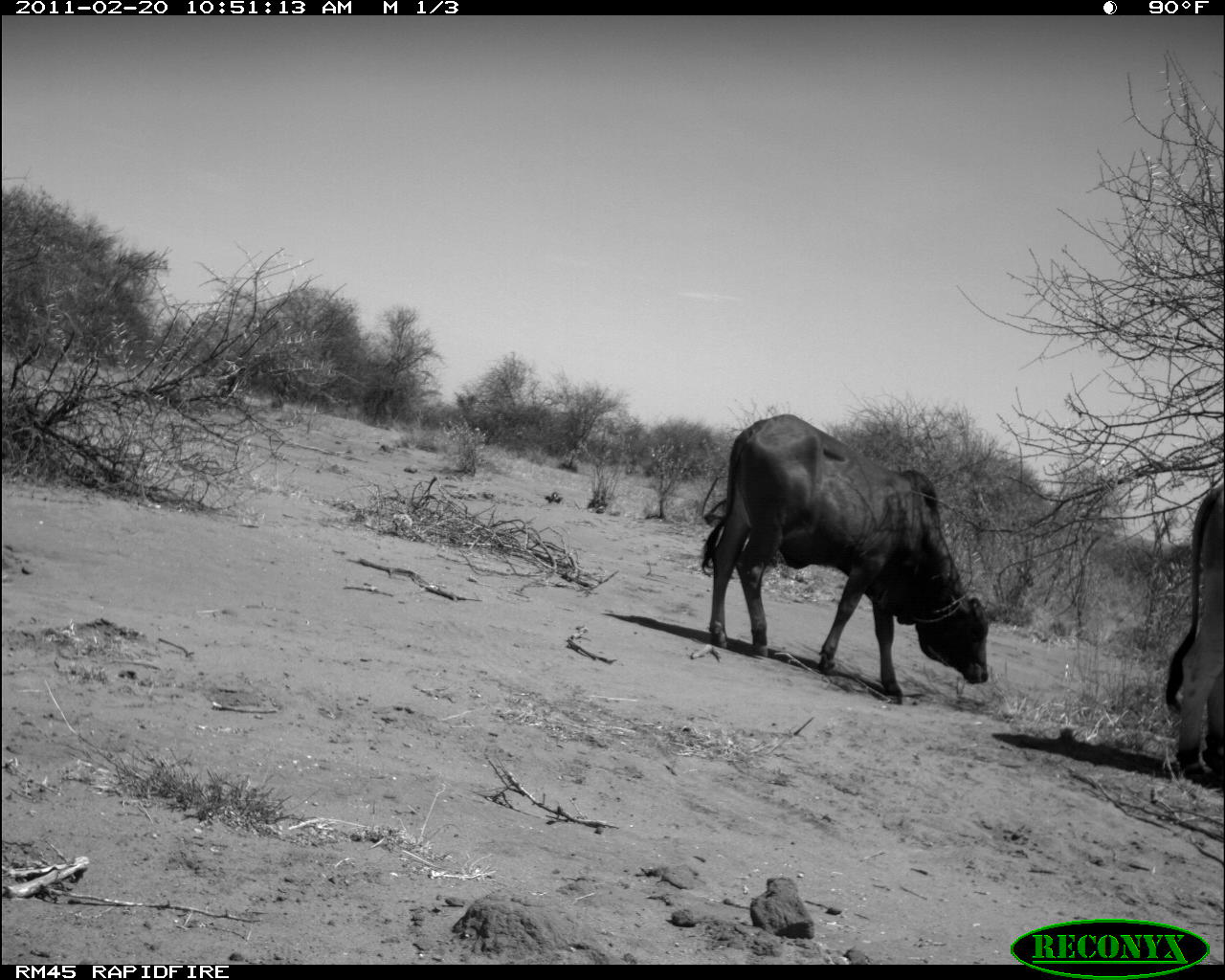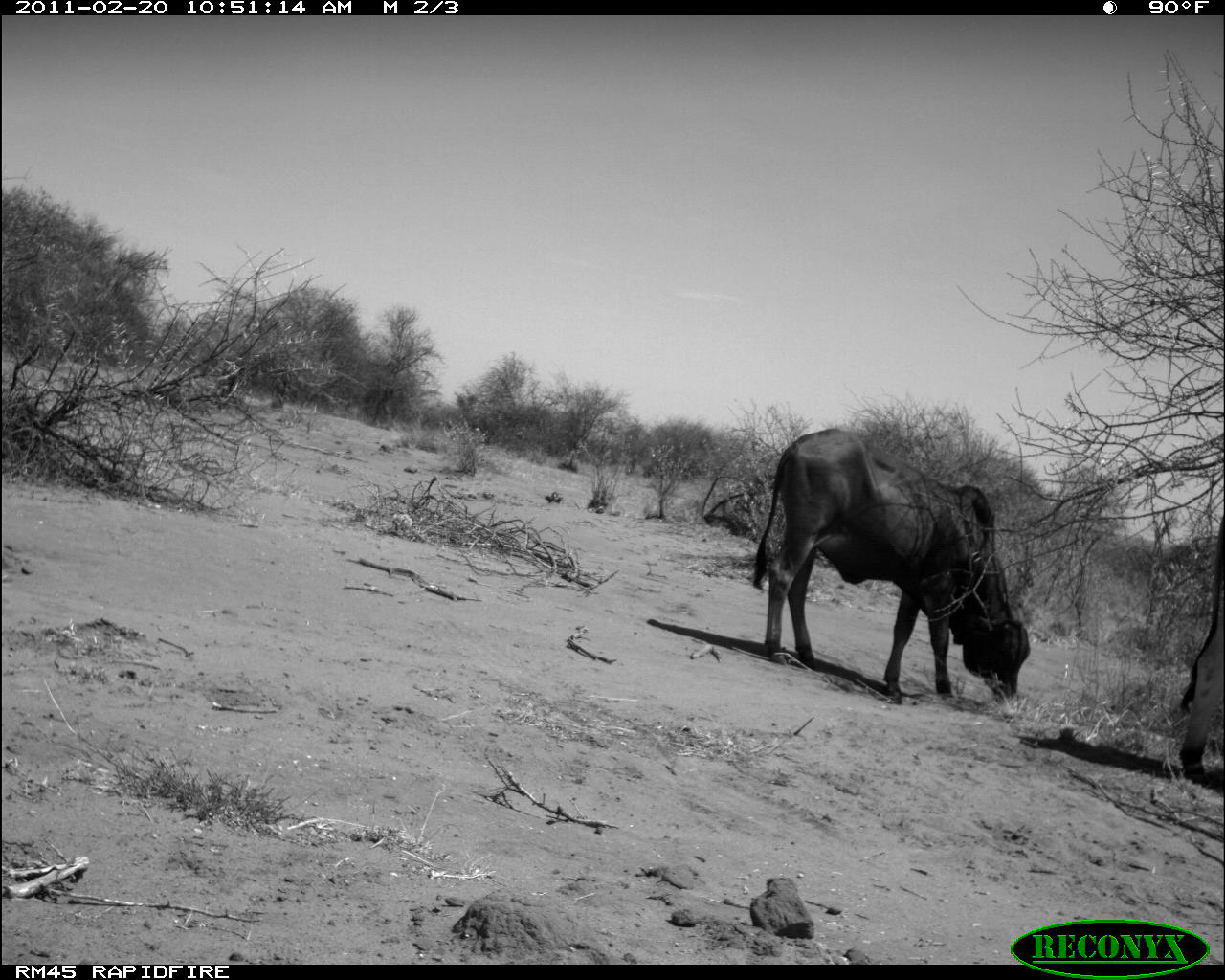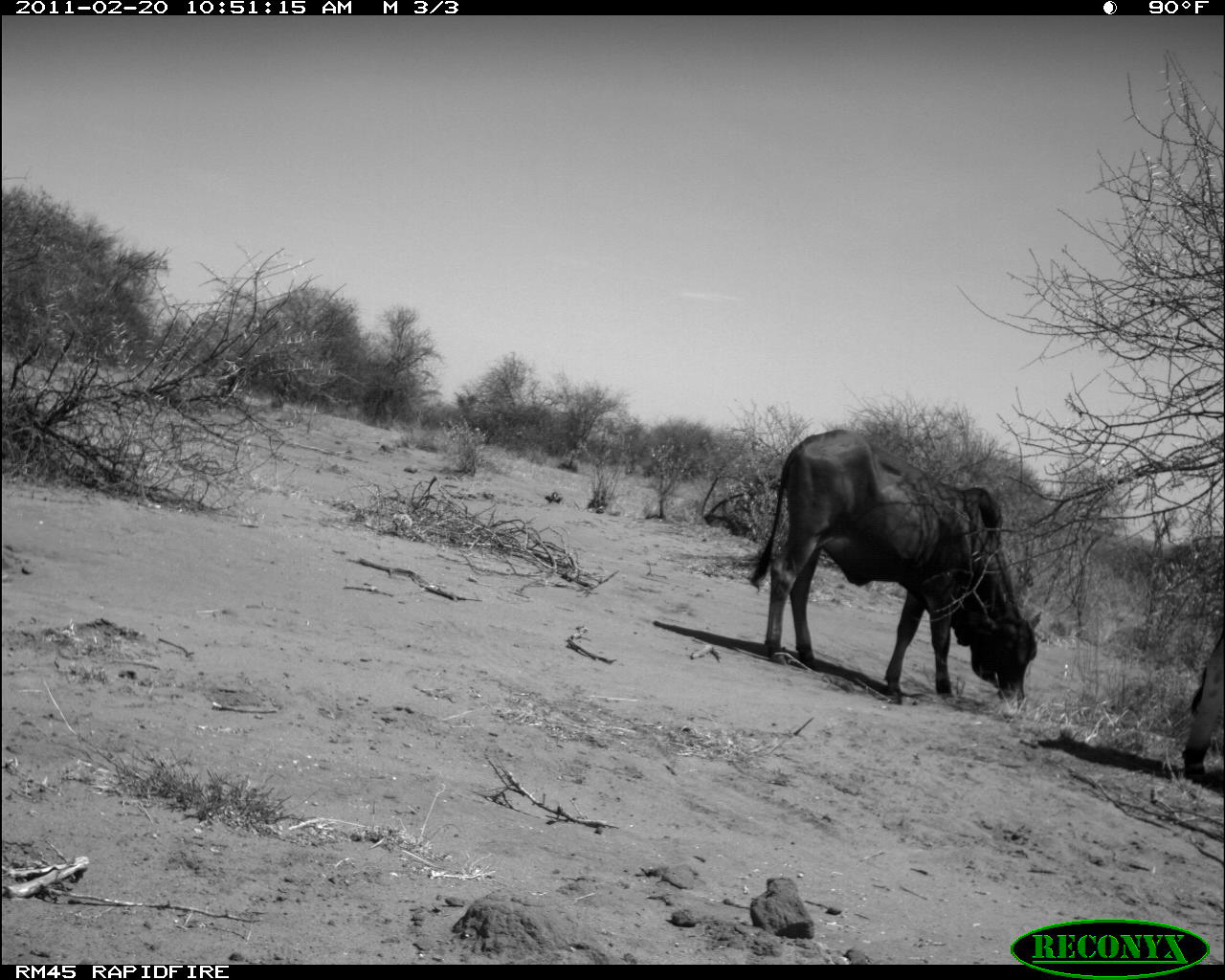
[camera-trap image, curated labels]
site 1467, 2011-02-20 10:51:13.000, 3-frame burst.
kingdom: Animalia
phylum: Chordata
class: Mammalia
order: Artiodactyla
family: Bovidae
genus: Bos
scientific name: Bos taurus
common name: domestic cattle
Bos taurus (domestic cattle), count 2.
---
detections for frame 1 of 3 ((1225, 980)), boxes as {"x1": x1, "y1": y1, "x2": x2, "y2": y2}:
bos taurus: {"x1": 700, "y1": 413, "x2": 990, "y2": 705}; {"x1": 1163, "y1": 479, "x2": 1223, "y2": 790}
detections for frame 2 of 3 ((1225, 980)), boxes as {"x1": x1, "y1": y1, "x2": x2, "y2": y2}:
bos taurus: {"x1": 751, "y1": 425, "x2": 1030, "y2": 706}; {"x1": 1172, "y1": 516, "x2": 1220, "y2": 784}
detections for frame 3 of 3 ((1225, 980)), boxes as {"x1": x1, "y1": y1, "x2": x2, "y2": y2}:
bos taurus: {"x1": 747, "y1": 426, "x2": 1044, "y2": 720}; {"x1": 1179, "y1": 629, "x2": 1221, "y2": 780}